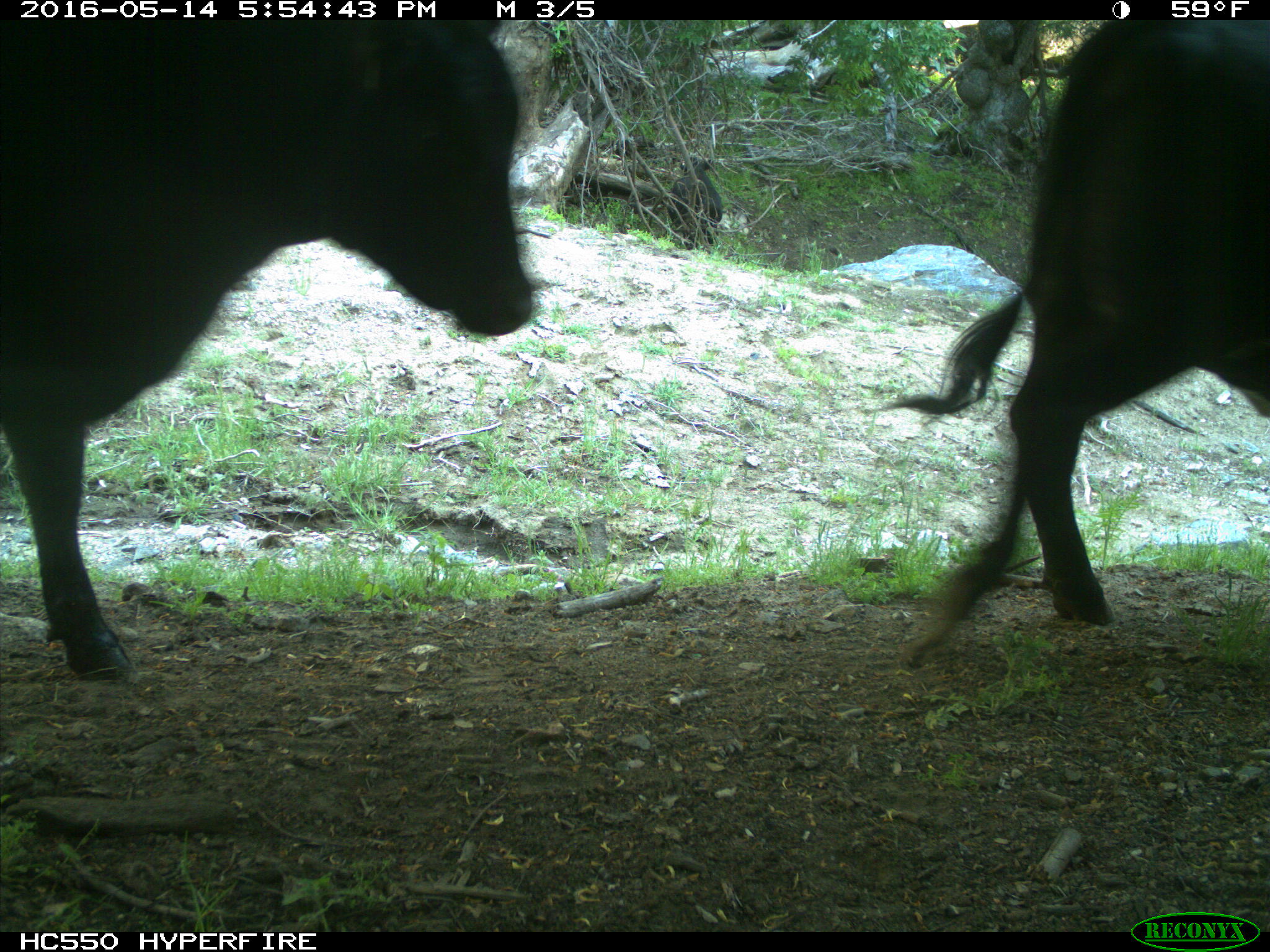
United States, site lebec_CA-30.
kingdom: Animalia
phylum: Chordata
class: Mammalia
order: Artiodactyla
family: Bovidae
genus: Bos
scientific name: Bos taurus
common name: domestic cow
Bos taurus (domestic cow).